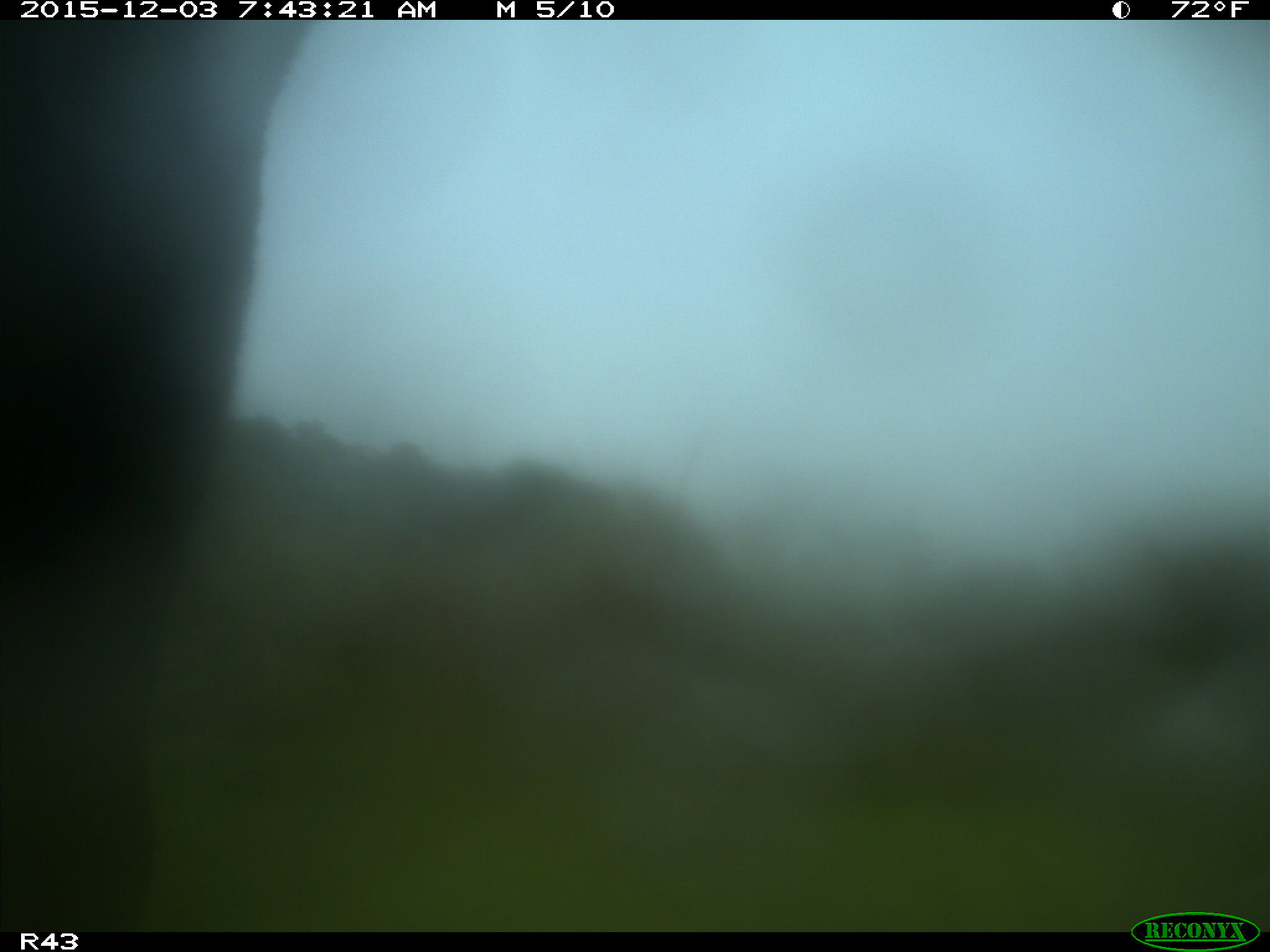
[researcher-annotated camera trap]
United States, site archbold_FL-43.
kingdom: Animalia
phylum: Chordata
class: Mammalia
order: Artiodactyla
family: Bovidae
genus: Bos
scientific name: Bos taurus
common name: domestic cow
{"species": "Bos taurus (domestic cow)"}